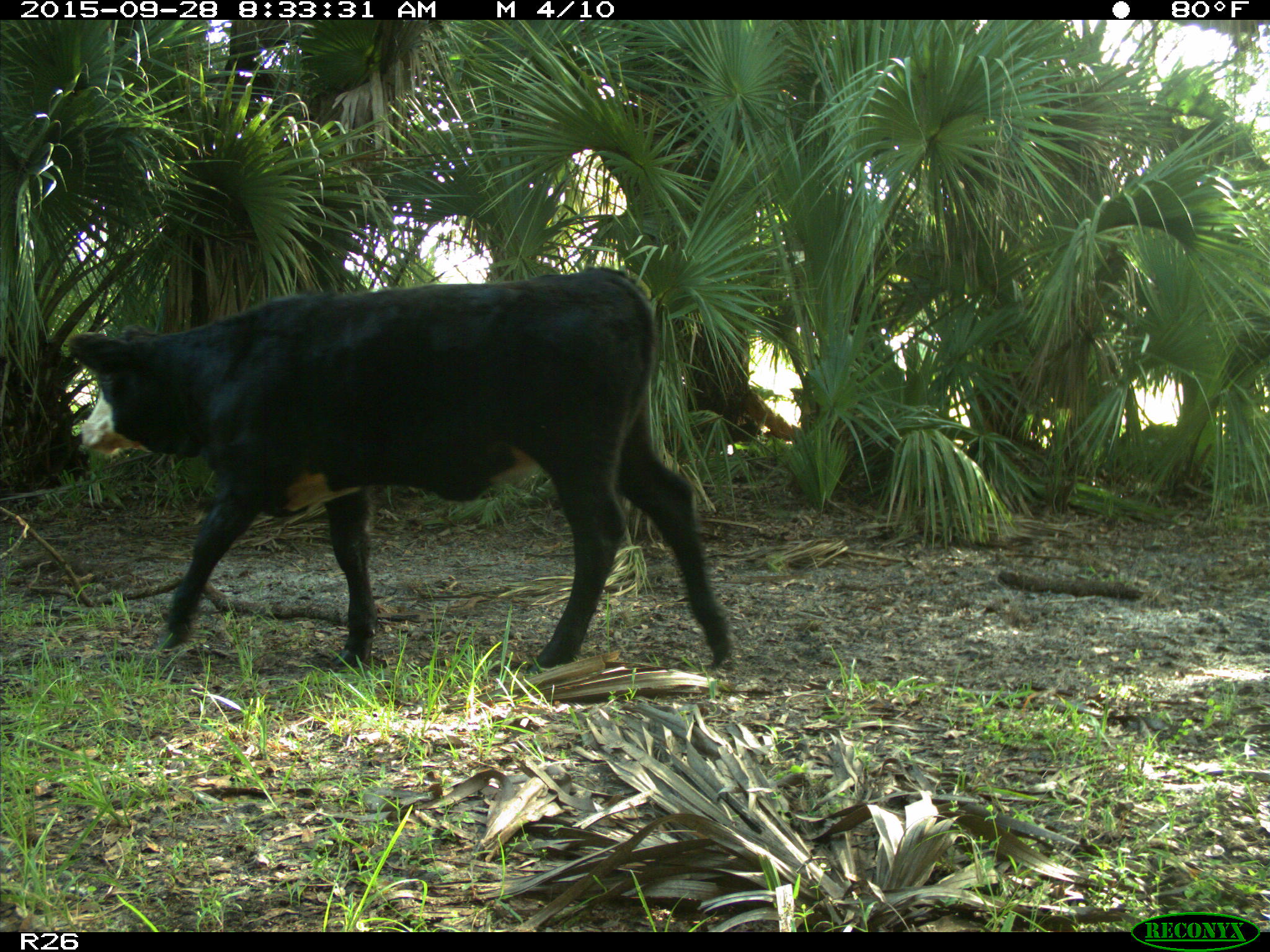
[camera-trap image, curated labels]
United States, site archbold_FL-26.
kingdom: Animalia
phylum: Chordata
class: Mammalia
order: Artiodactyla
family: Bovidae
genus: Bos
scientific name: Bos taurus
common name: domestic cow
Bos taurus (domestic cow).